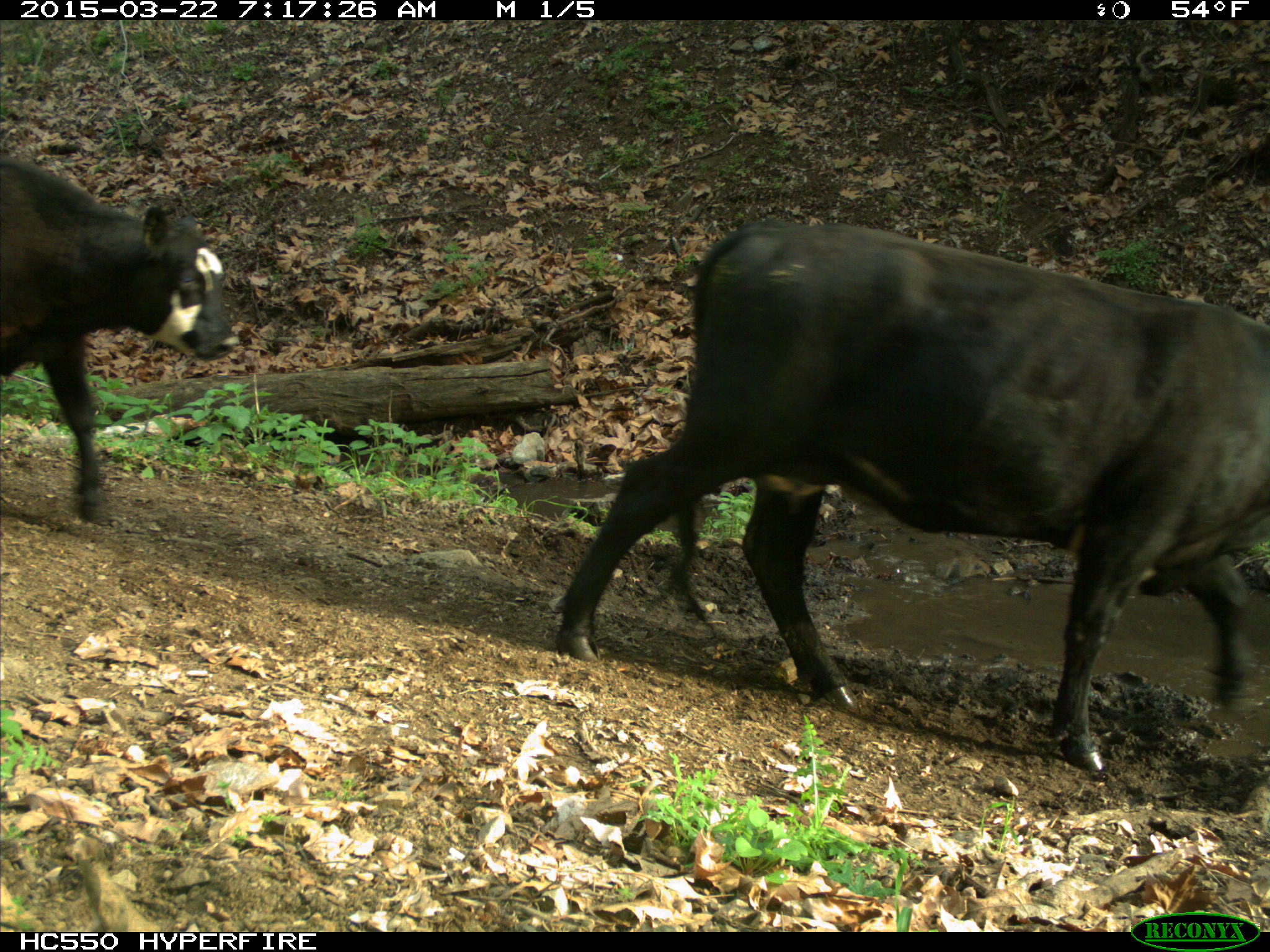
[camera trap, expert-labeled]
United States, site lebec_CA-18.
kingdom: Animalia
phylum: Chordata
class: Mammalia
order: Artiodactyla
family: Bovidae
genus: Bos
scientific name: Bos taurus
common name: domestic cow